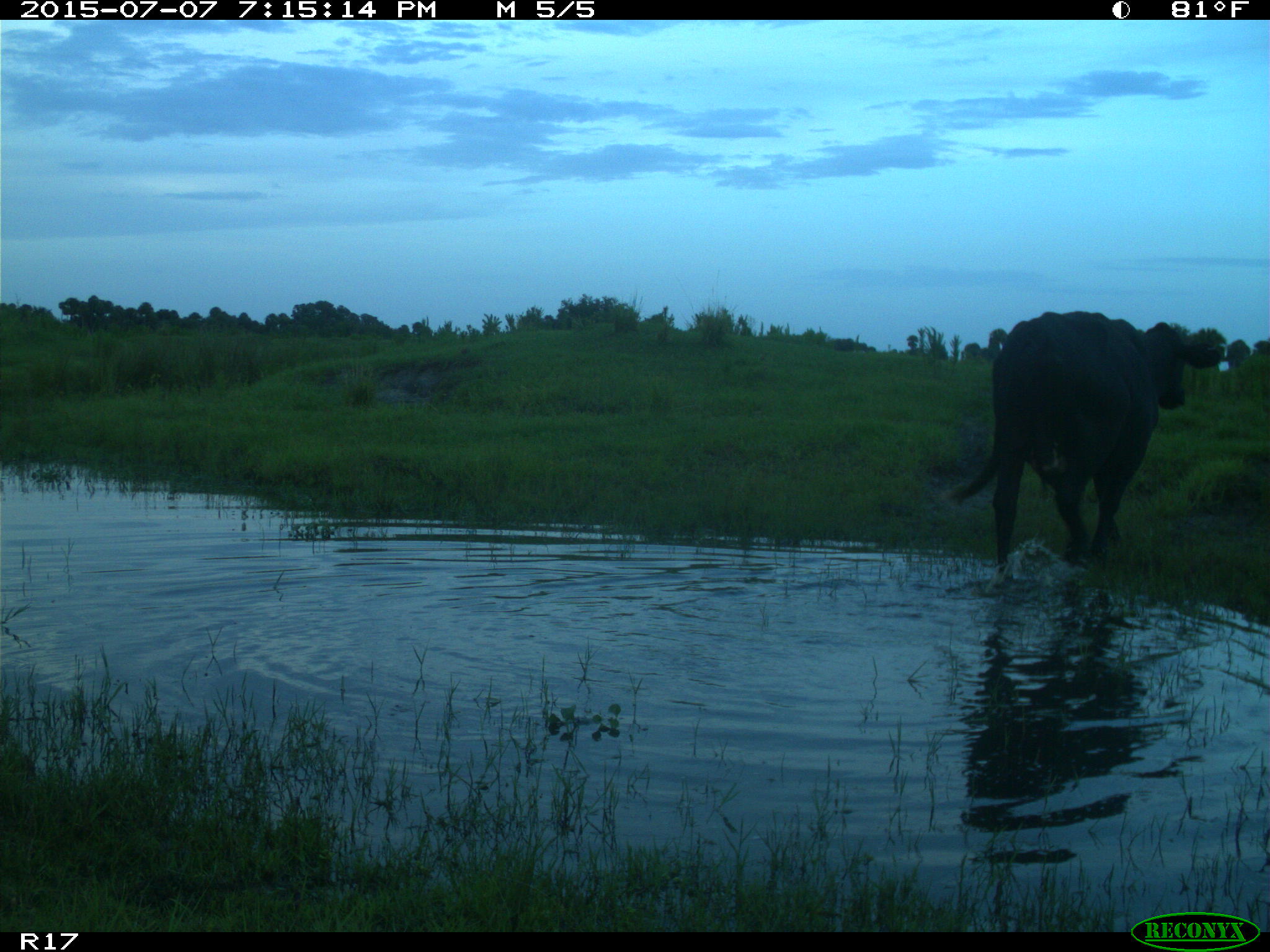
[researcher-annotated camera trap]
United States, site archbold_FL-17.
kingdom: Animalia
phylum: Chordata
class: Mammalia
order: Artiodactyla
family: Bovidae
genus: Bos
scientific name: Bos taurus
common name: domestic cow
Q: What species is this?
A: Bos taurus (domestic cow).